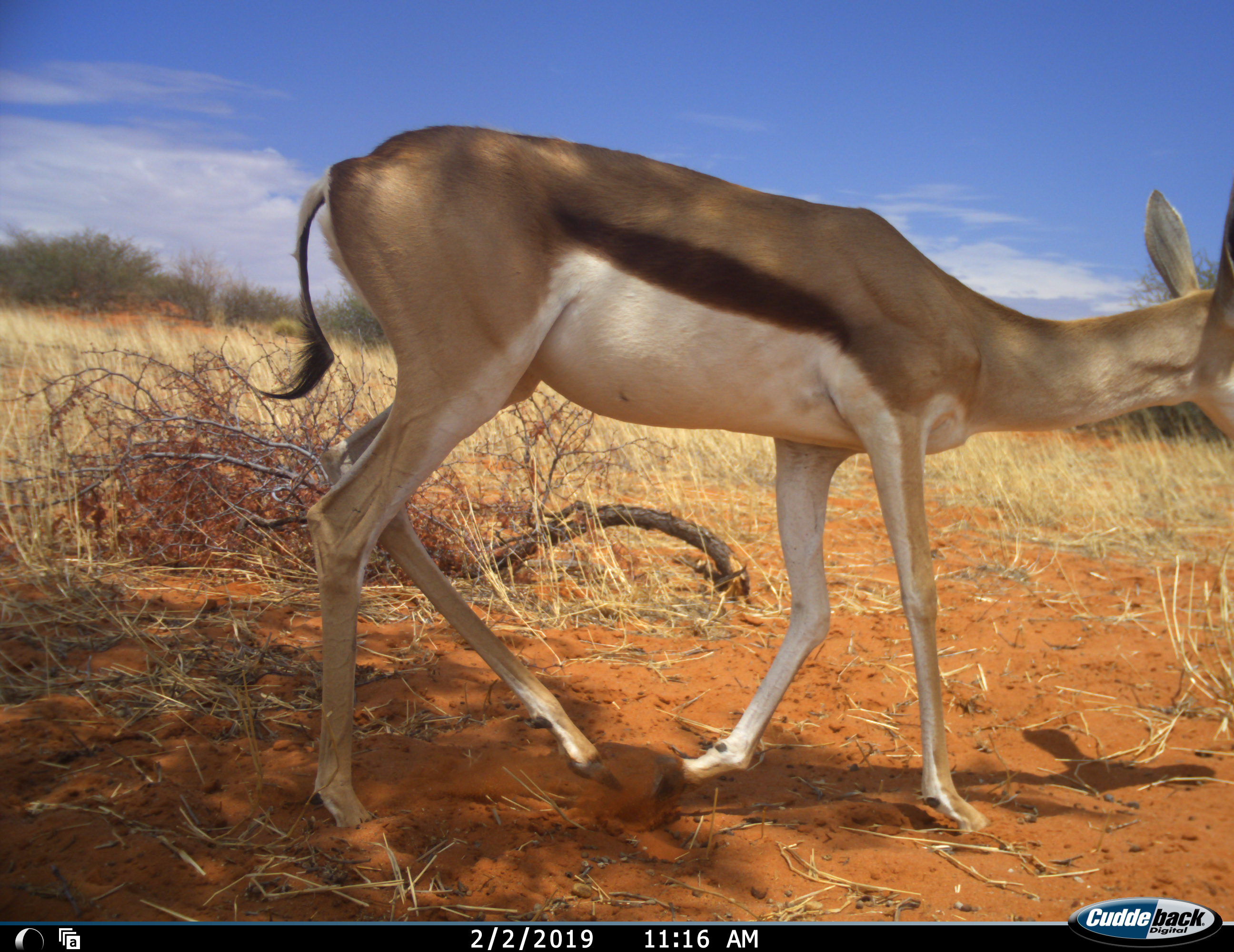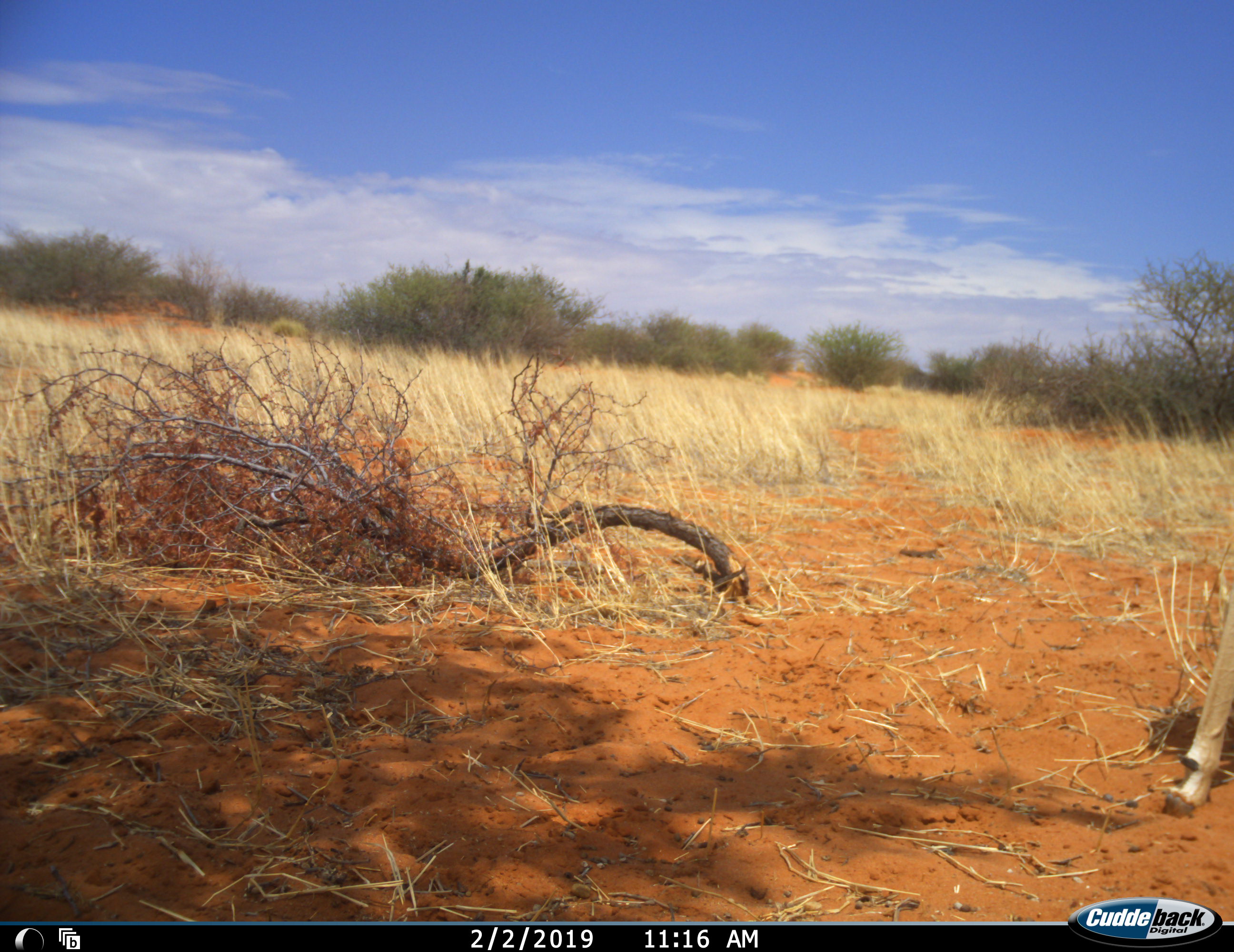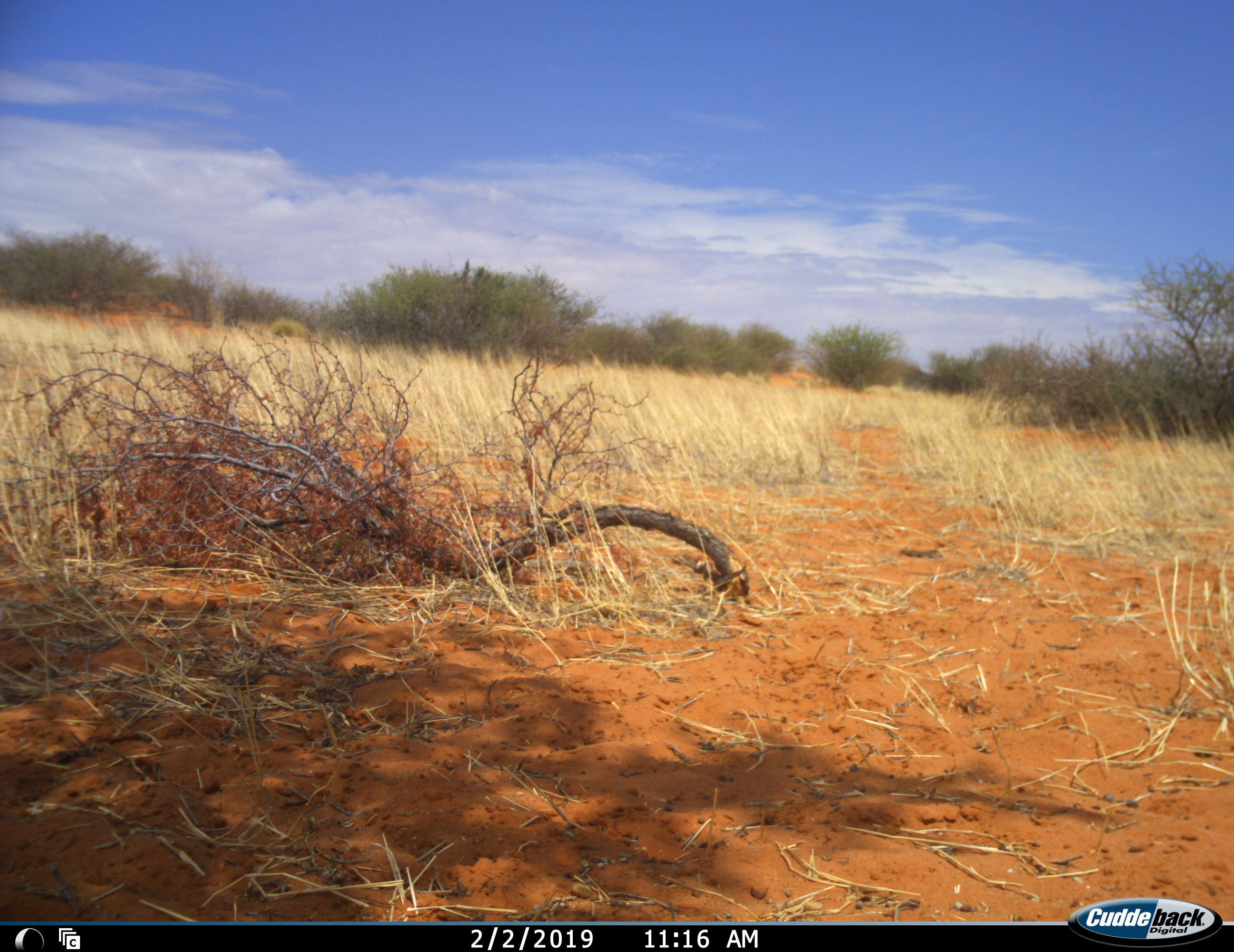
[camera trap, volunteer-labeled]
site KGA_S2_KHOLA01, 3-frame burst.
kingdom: Animalia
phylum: Chordata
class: Mammalia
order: Artiodactyla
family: Bovidae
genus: Antidorcas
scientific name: Antidorcas marsupialis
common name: springbok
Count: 1.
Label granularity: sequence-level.